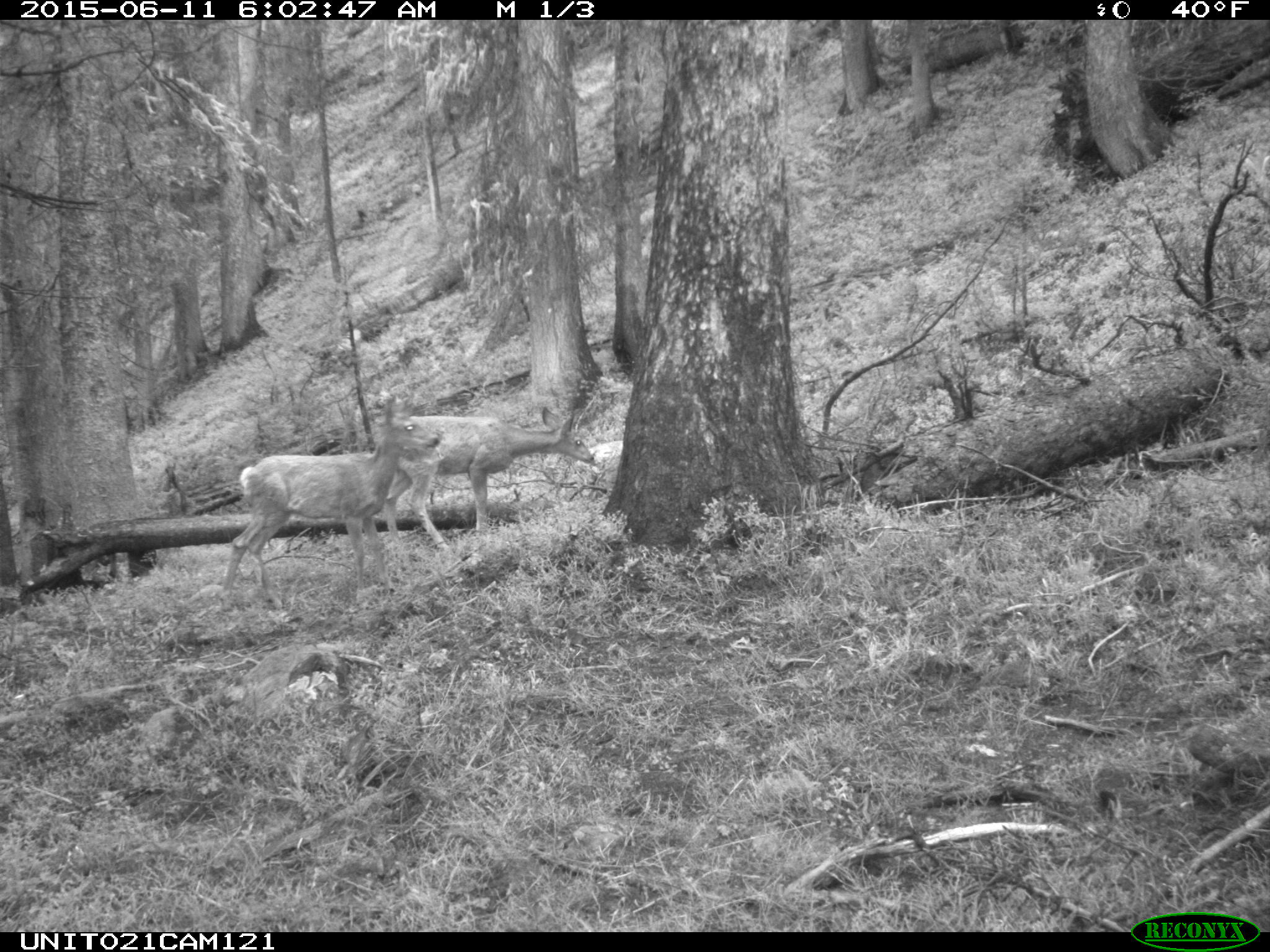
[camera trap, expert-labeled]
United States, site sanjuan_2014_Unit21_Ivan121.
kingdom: Animalia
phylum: Chordata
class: Mammalia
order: Artiodactyla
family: Cervidae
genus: Odocoileus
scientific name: Odocoileus hemionus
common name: mule deer